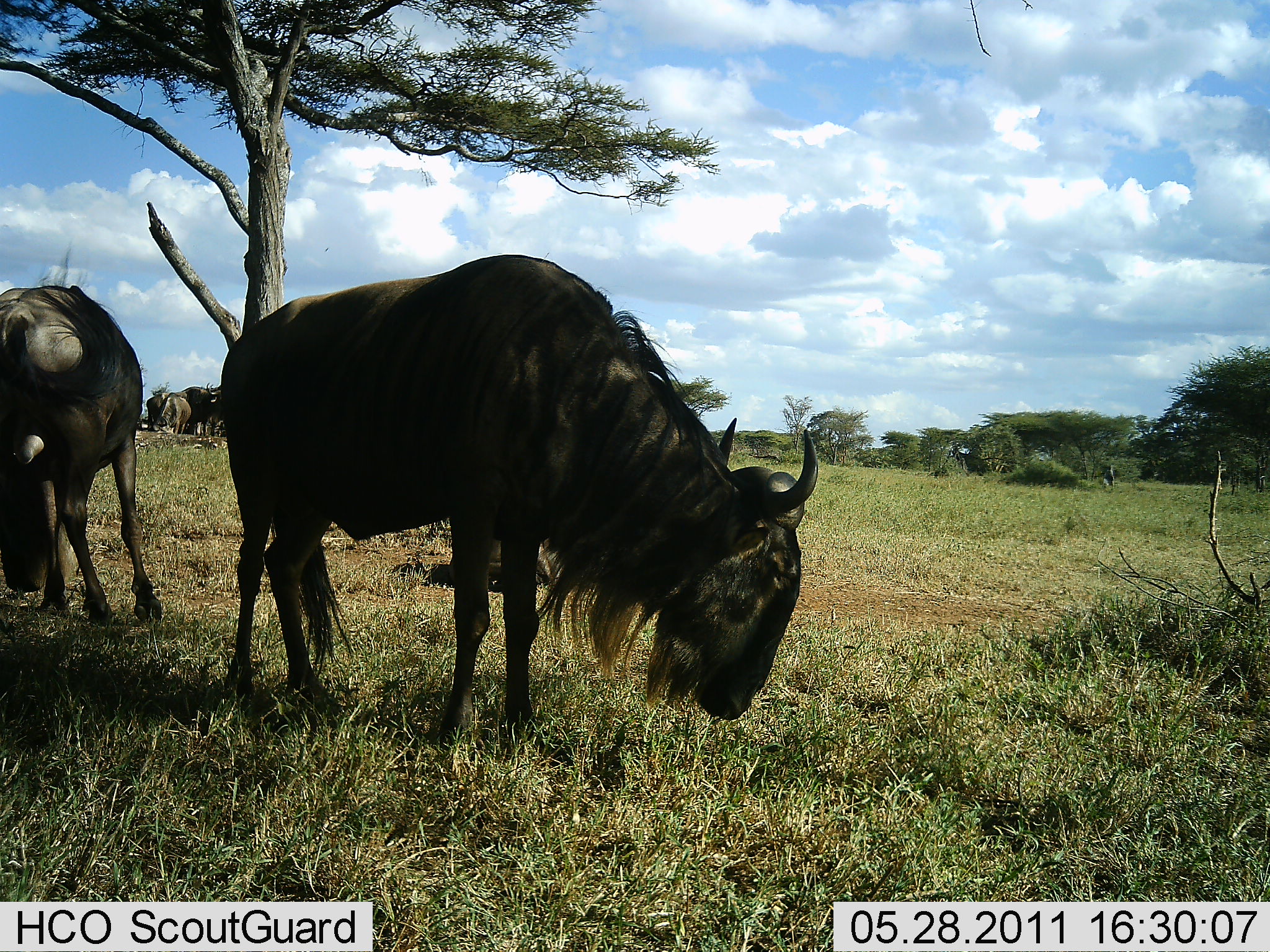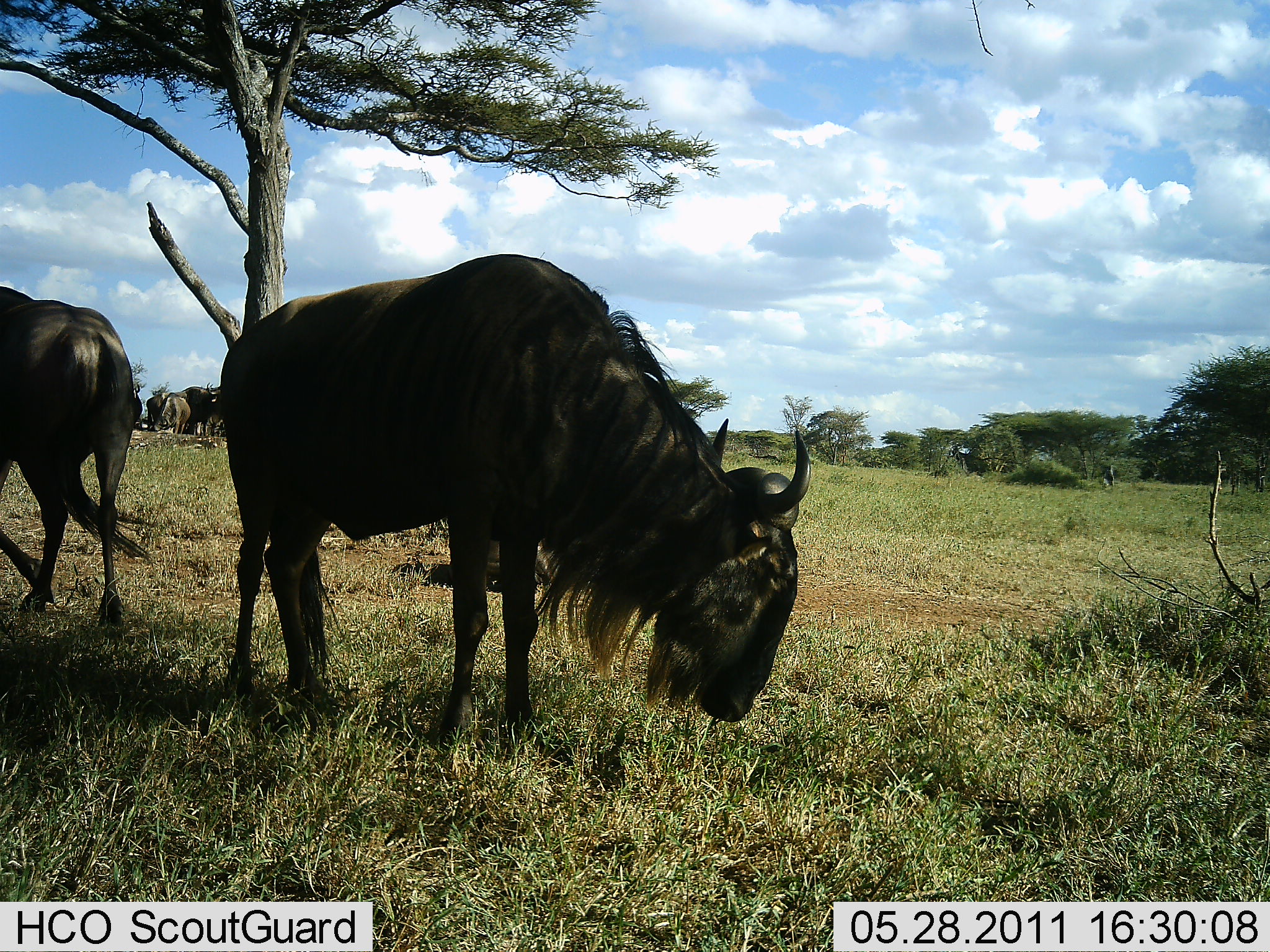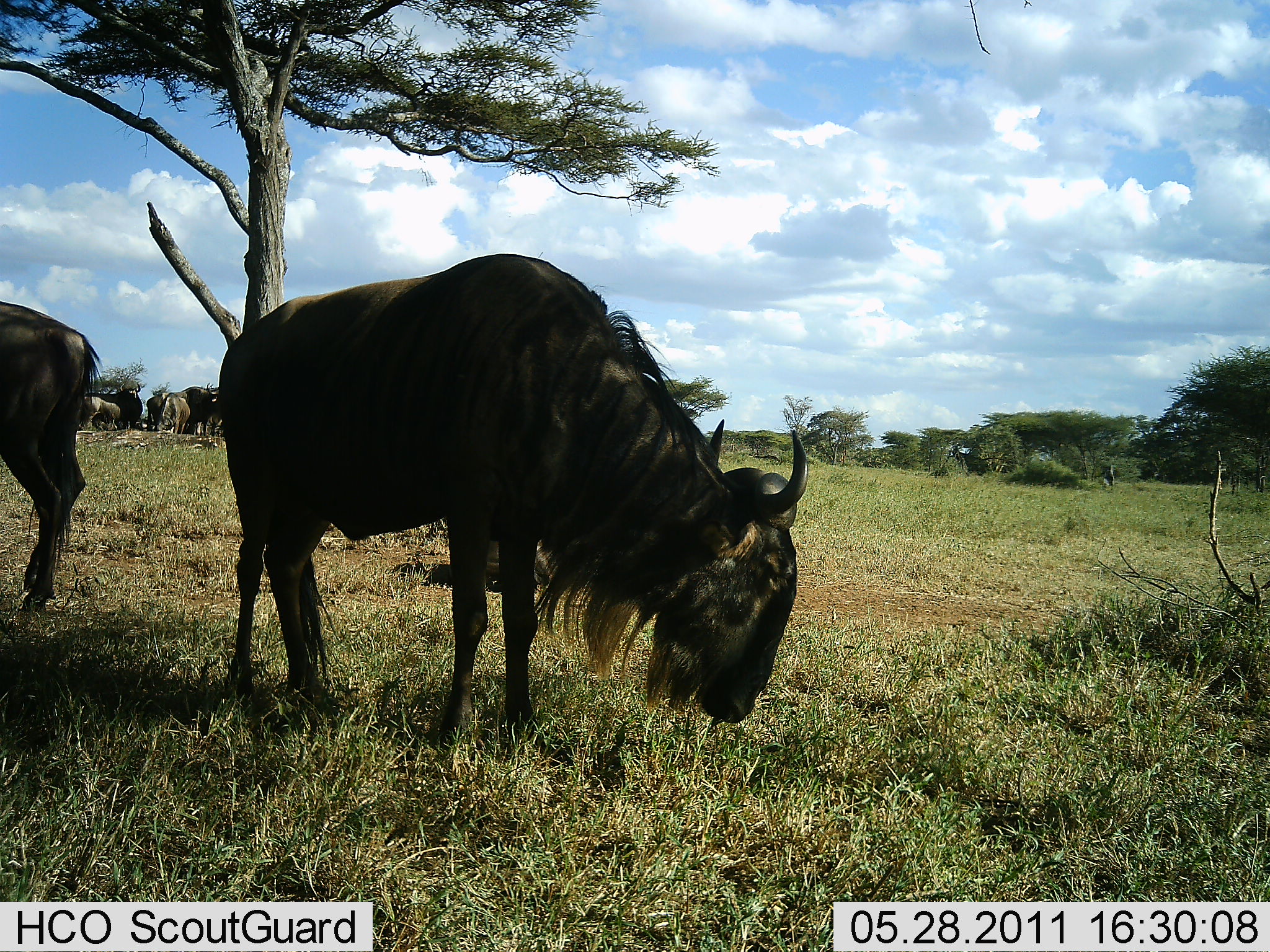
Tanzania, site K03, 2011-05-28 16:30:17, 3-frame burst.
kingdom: Animalia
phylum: Chordata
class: Mammalia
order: Artiodactyla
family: Bovidae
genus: Connochaetes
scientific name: Connochaetes taurinus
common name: blue wildebeest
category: wildebeest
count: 6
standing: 100%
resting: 18%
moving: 27%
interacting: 0%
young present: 0%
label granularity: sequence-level